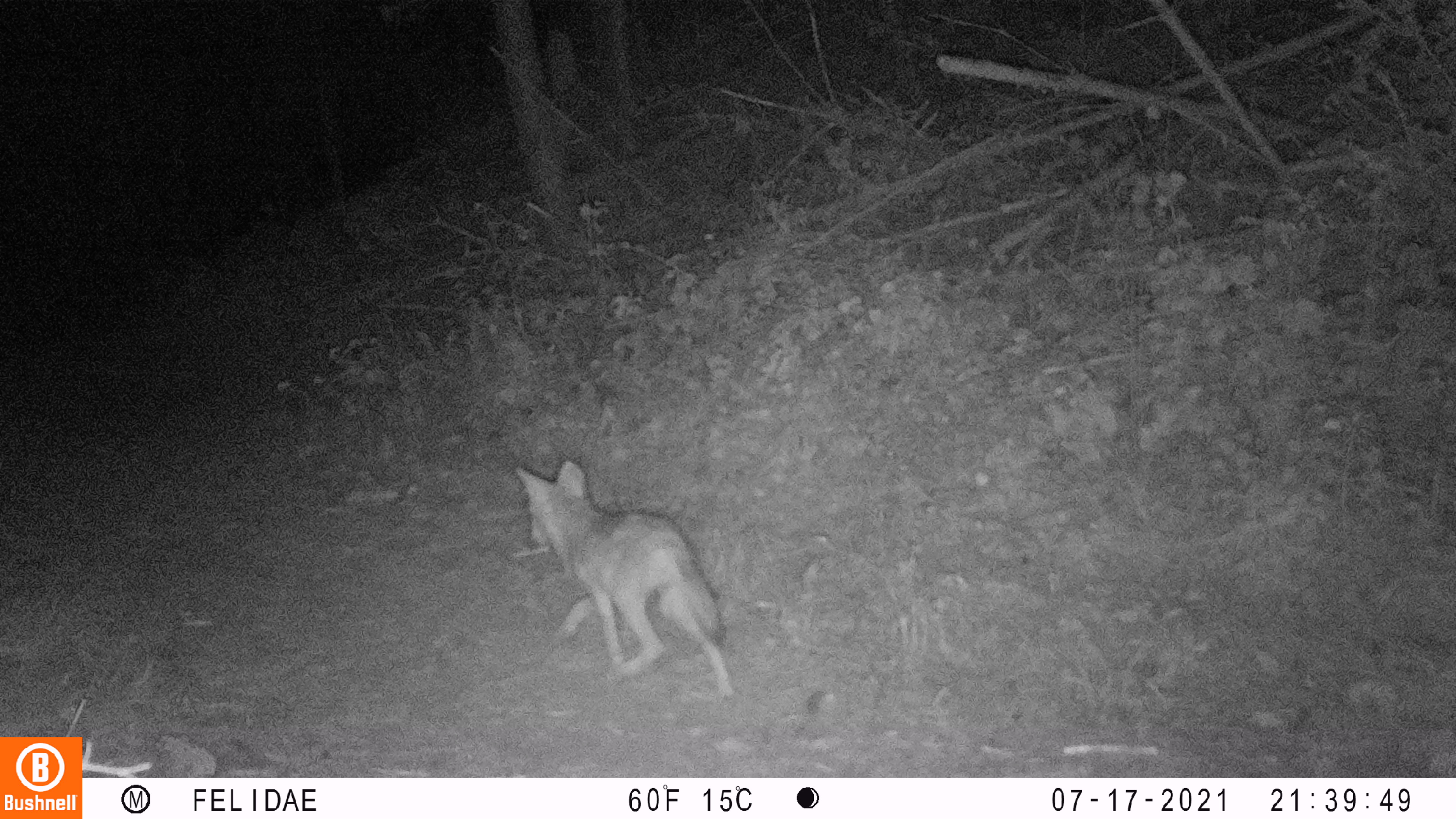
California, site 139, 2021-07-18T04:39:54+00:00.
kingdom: Animalia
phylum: Chordata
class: Mammalia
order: Carnivora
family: Canidae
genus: Canis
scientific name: Canis latrans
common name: coyote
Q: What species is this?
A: Coyote (Canis latrans).